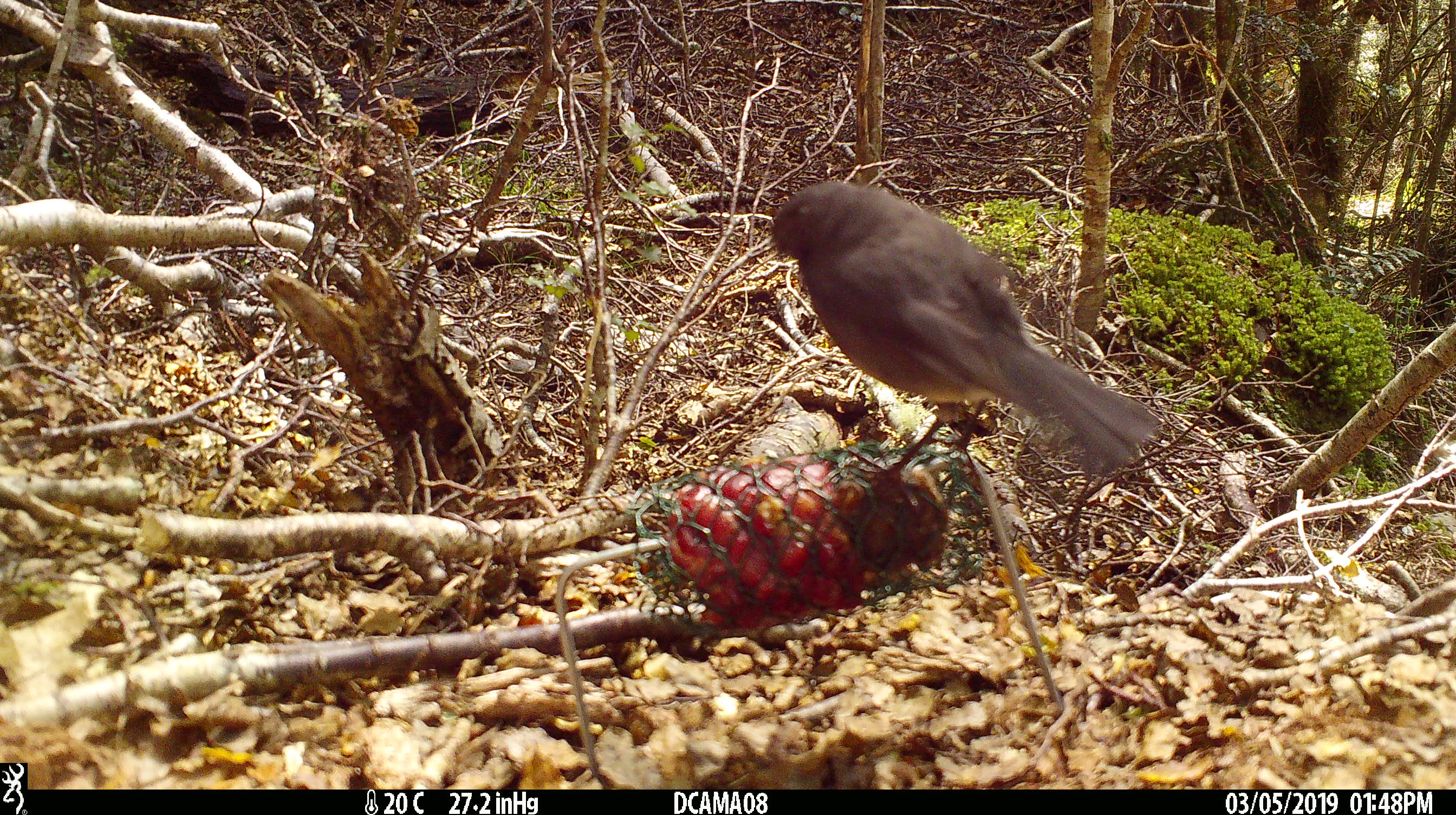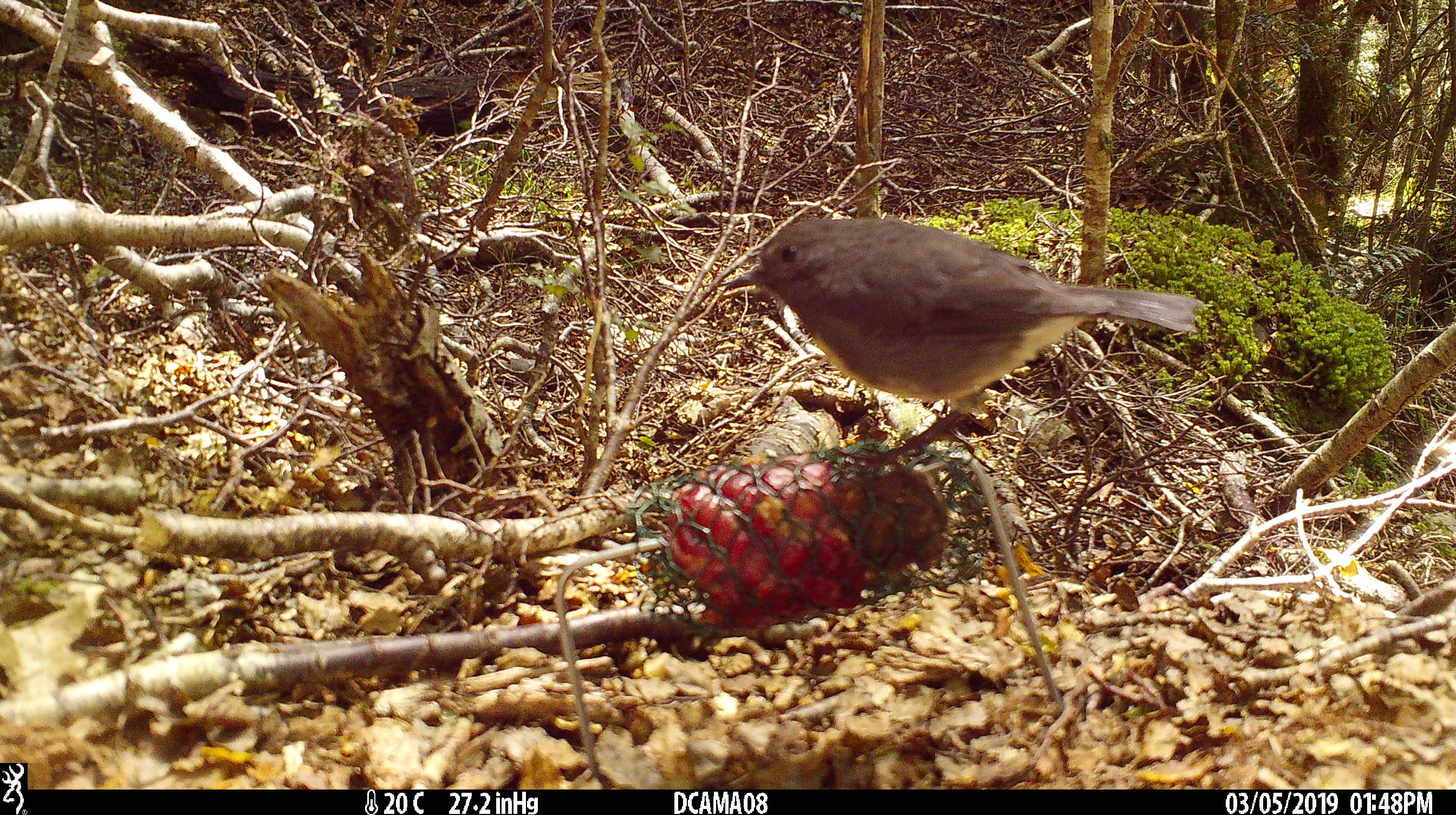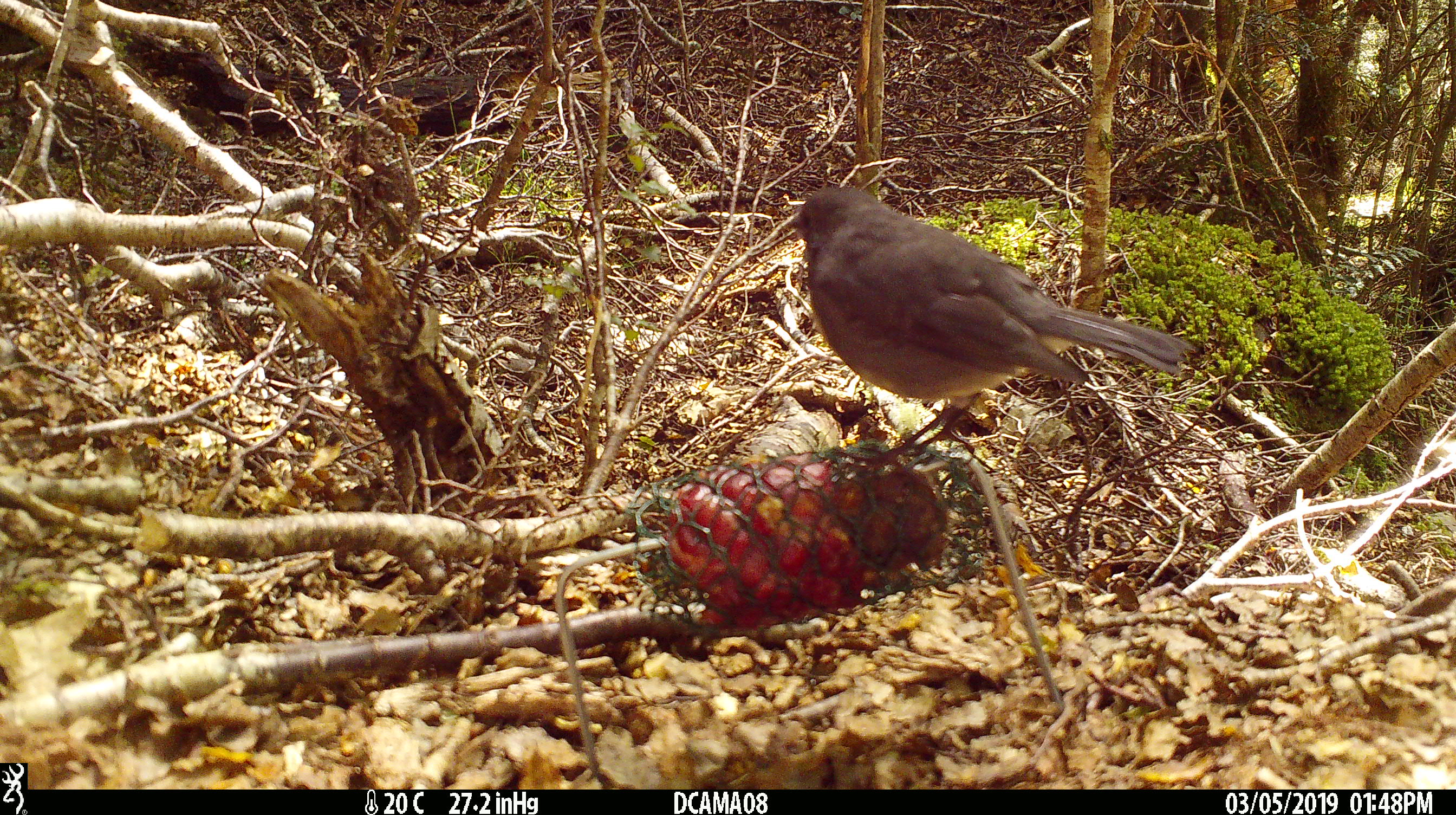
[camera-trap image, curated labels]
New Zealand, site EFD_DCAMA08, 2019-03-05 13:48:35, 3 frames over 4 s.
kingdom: Animalia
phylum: Chordata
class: Aves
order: Passeriformes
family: Petroicidae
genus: Petroica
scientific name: Petroica australis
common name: new zealand robin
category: robin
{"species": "robin (new zealand robin) (Petroica australis)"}